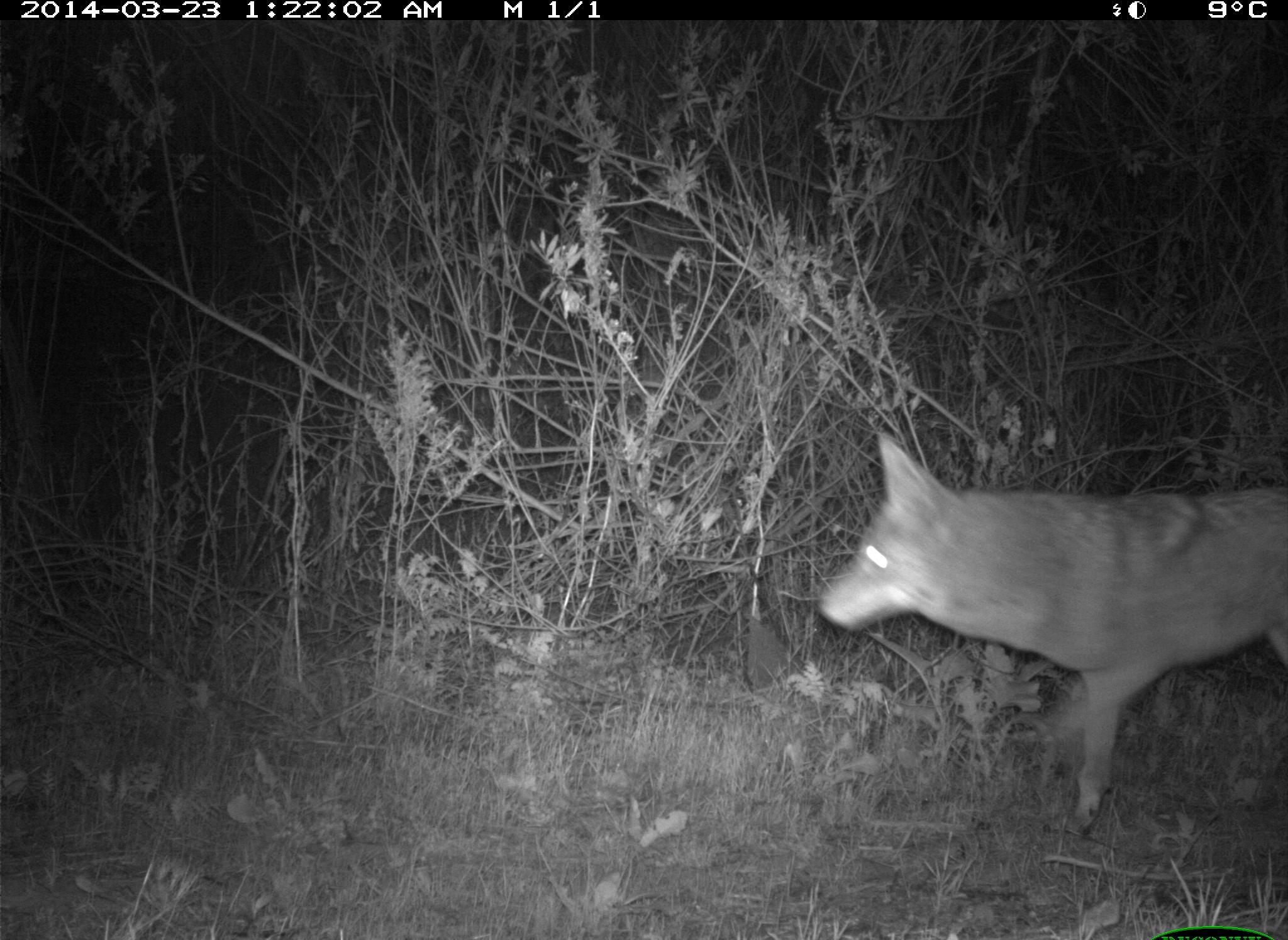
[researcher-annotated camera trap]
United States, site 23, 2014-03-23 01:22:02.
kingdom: Animalia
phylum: Chordata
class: Mammalia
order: Carnivora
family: Canidae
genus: Canis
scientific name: Canis latrans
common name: coyote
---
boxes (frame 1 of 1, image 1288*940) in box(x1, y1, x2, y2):
coyote: box(819, 432, 1288, 838)